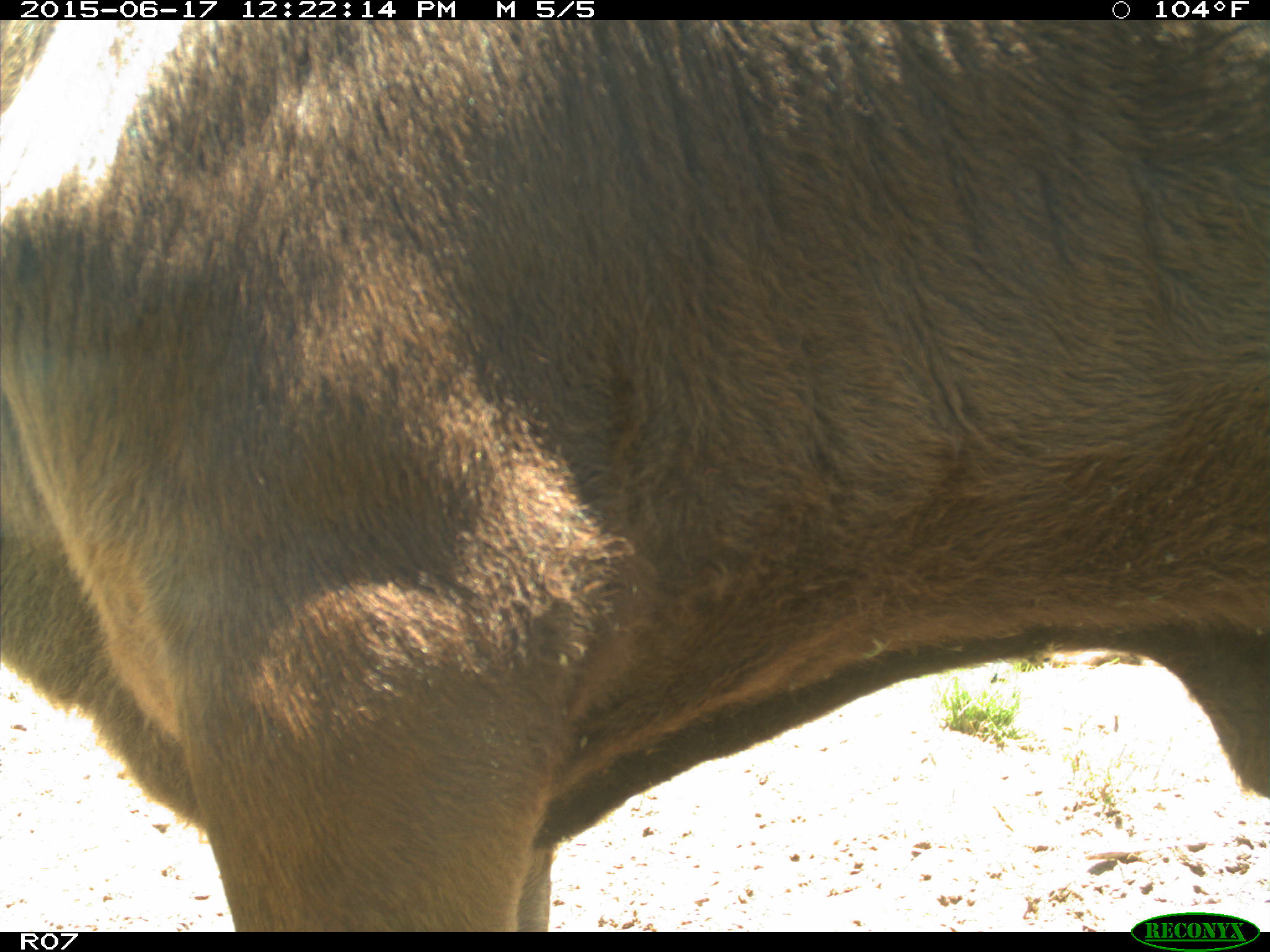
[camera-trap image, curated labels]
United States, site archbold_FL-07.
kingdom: Animalia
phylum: Chordata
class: Mammalia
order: Artiodactyla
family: Bovidae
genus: Bos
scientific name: Bos taurus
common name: domestic cow